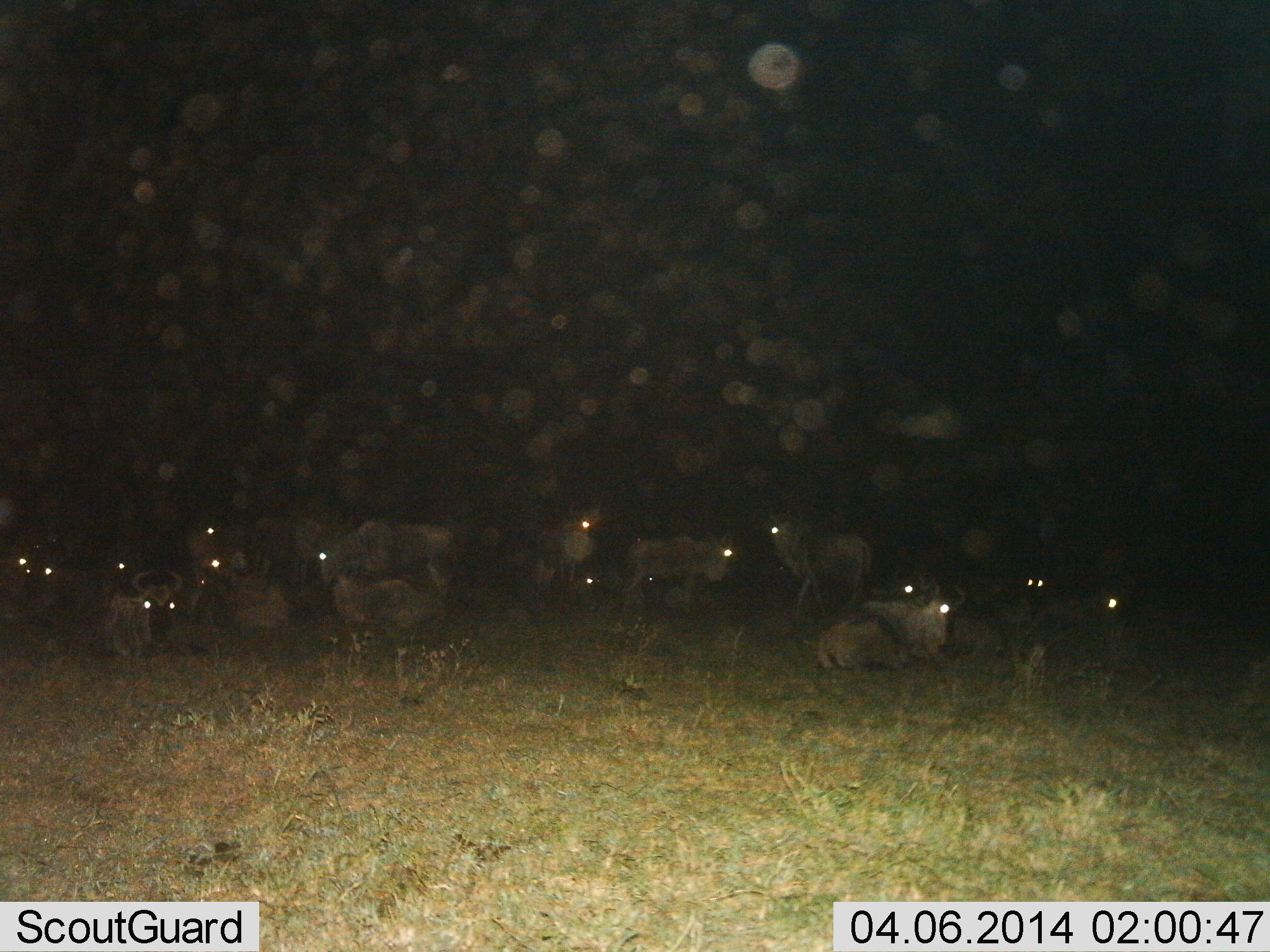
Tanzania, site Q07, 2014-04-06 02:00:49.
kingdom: Animalia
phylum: Chordata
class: Mammalia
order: Artiodactyla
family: Bovidae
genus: Connochaetes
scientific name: Connochaetes taurinus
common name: blue wildebeest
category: wildebeest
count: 11-50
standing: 50%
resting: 100%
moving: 0%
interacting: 0%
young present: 10%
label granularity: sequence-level